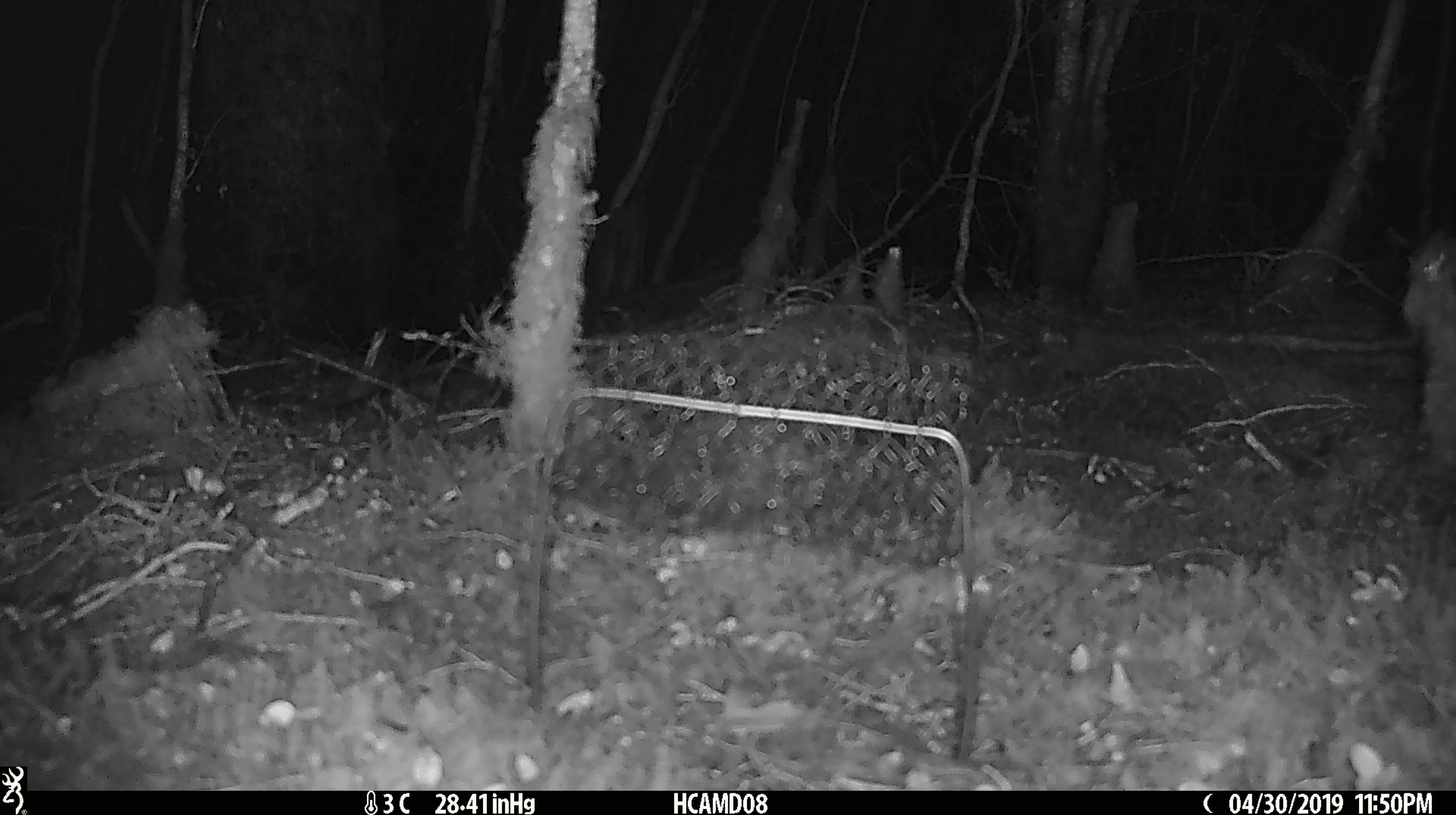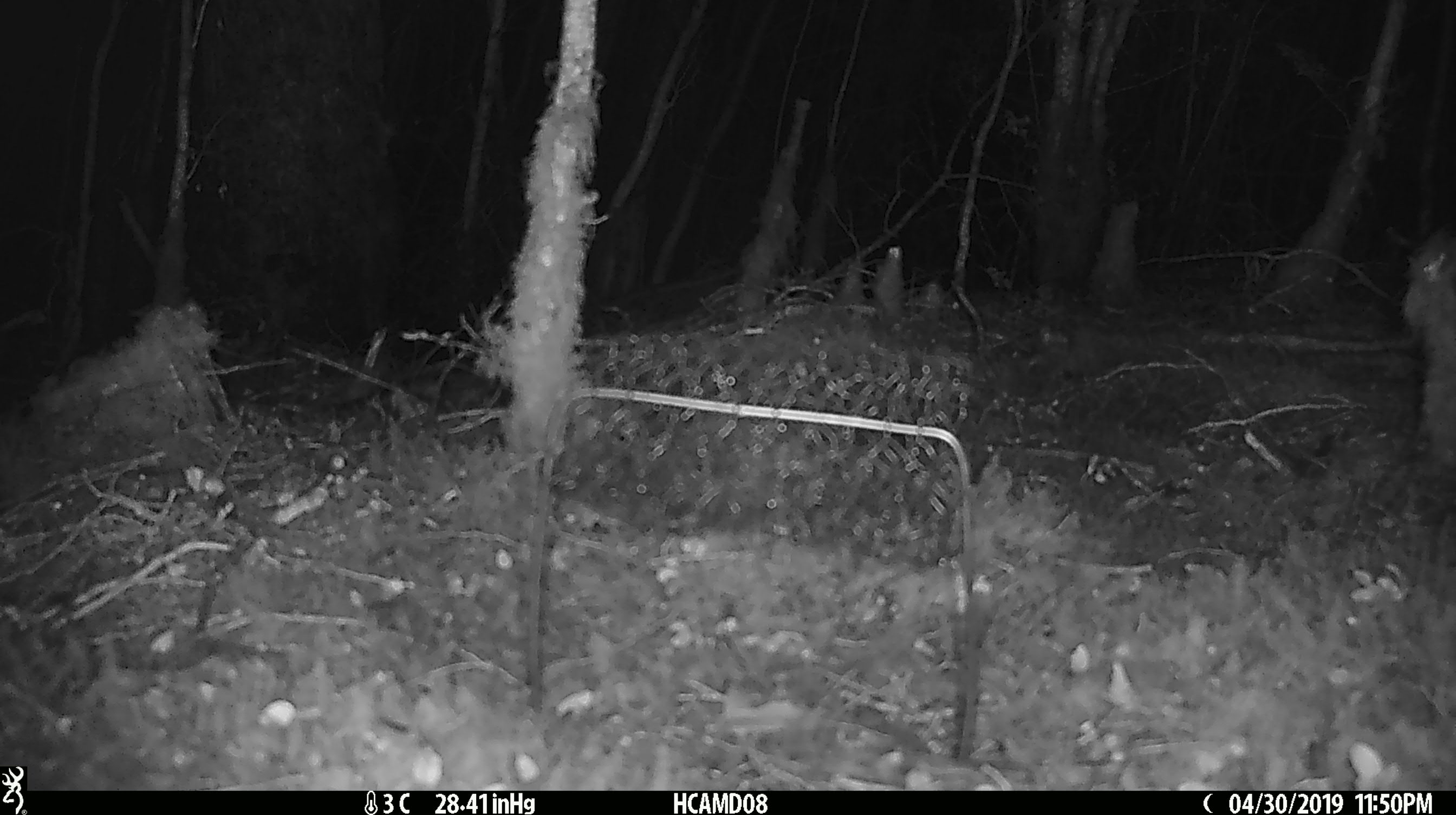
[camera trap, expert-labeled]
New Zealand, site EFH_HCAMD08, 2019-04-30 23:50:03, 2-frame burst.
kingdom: Animalia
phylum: Chordata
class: Mammalia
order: Rodentia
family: Muridae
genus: Mus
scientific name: Mus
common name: mouse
Mouse (Mus).